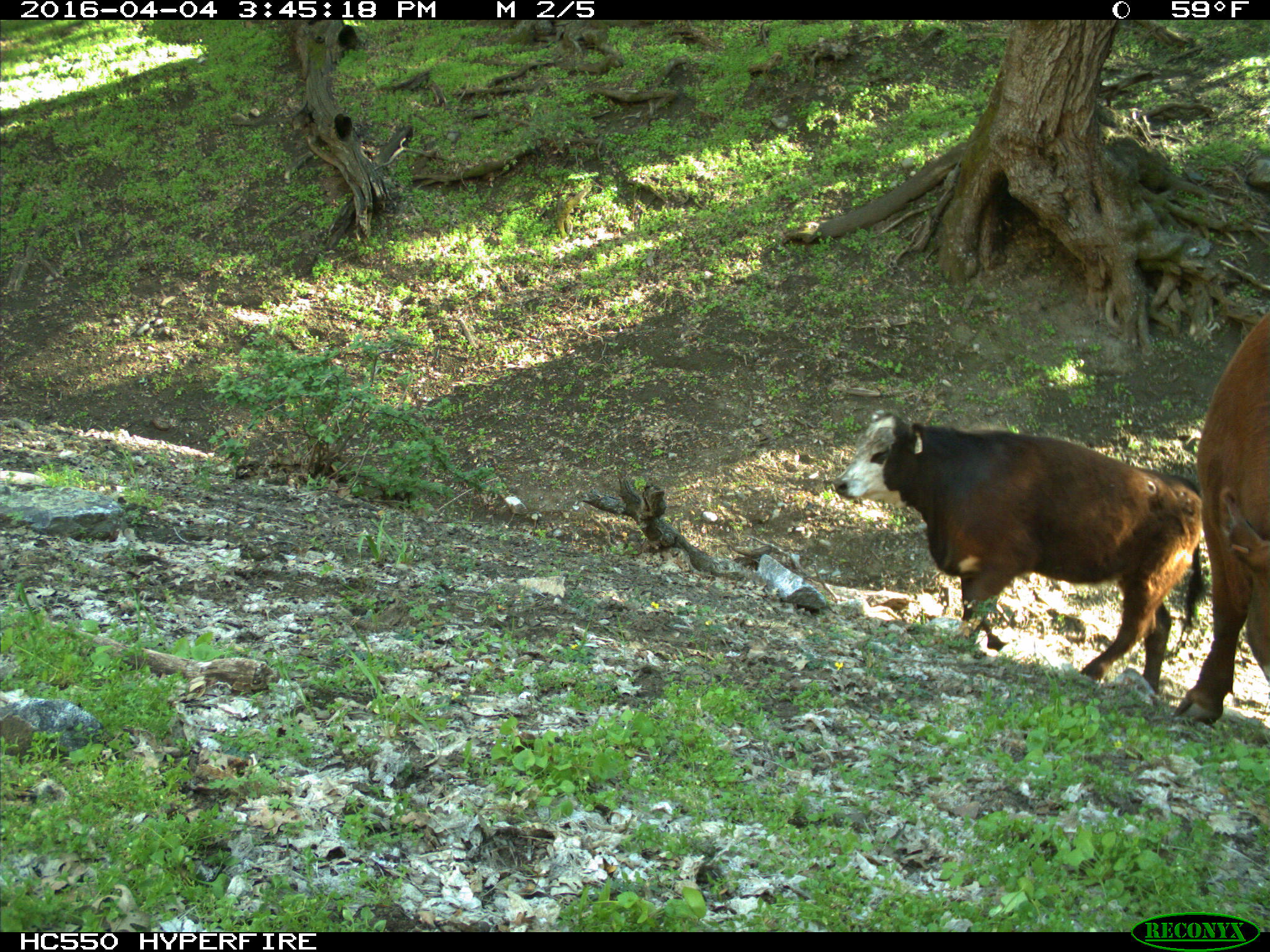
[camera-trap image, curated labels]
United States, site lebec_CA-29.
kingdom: Animalia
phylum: Chordata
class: Mammalia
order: Artiodactyla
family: Bovidae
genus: Bos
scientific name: Bos taurus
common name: domestic cow